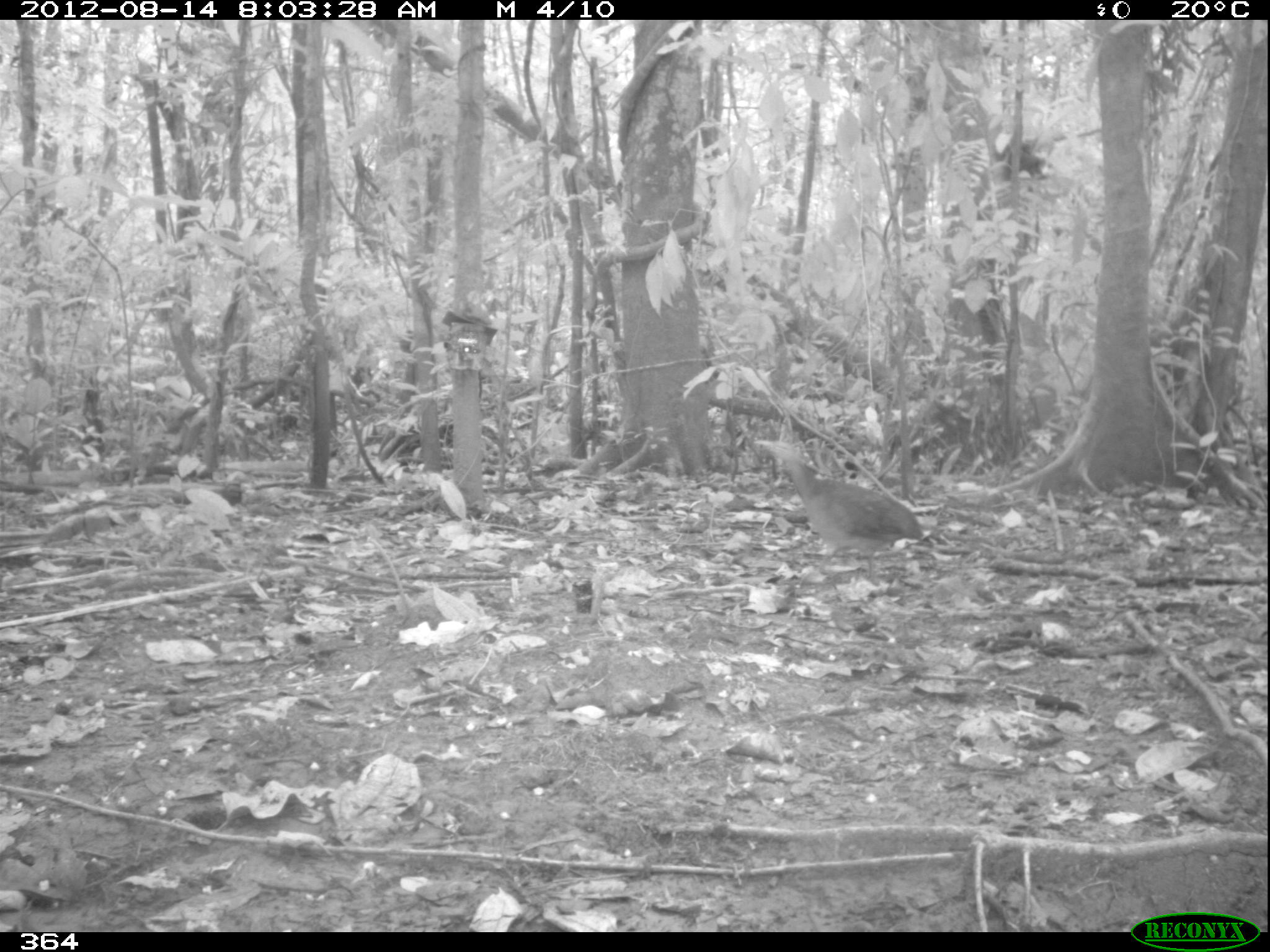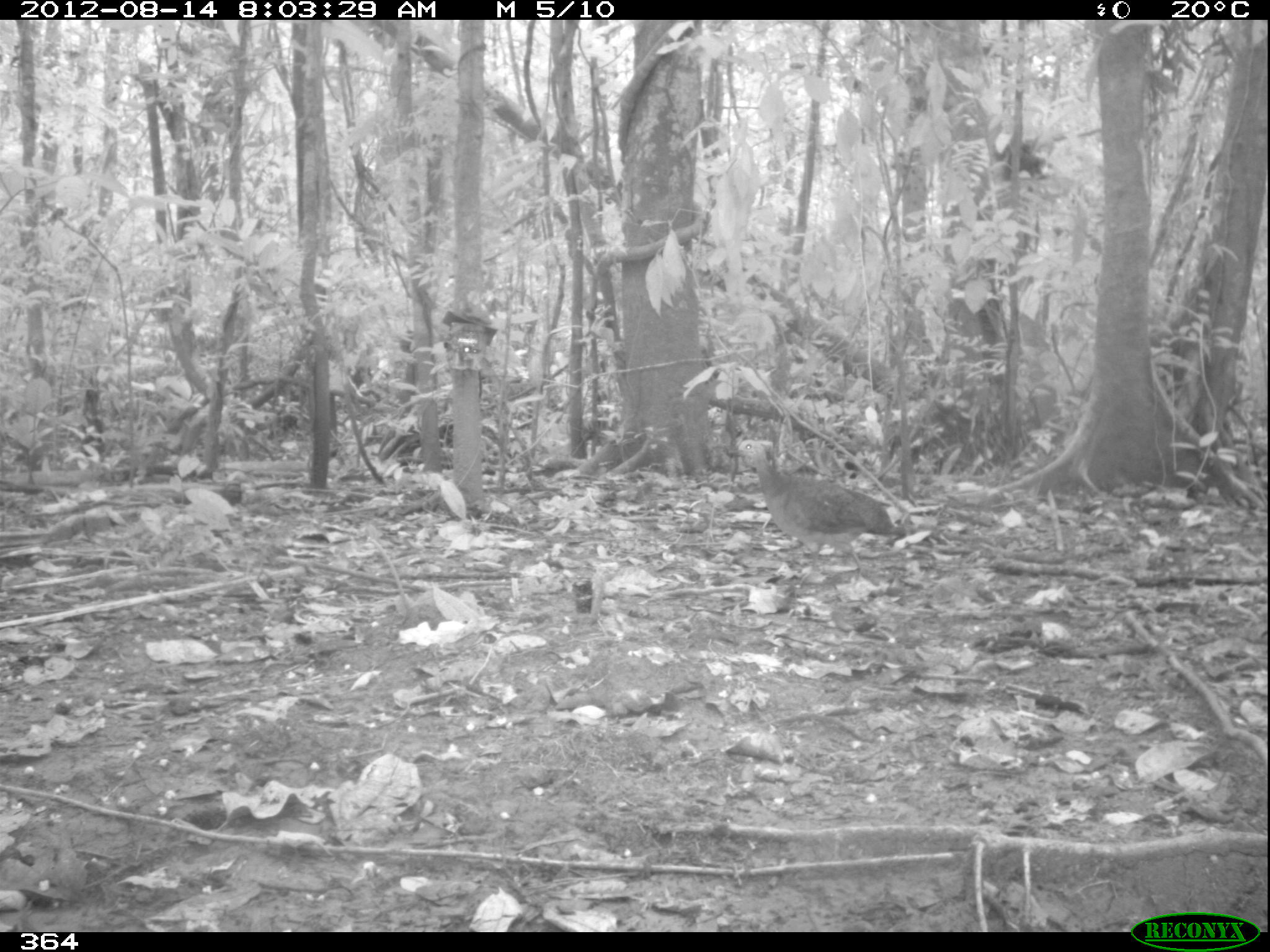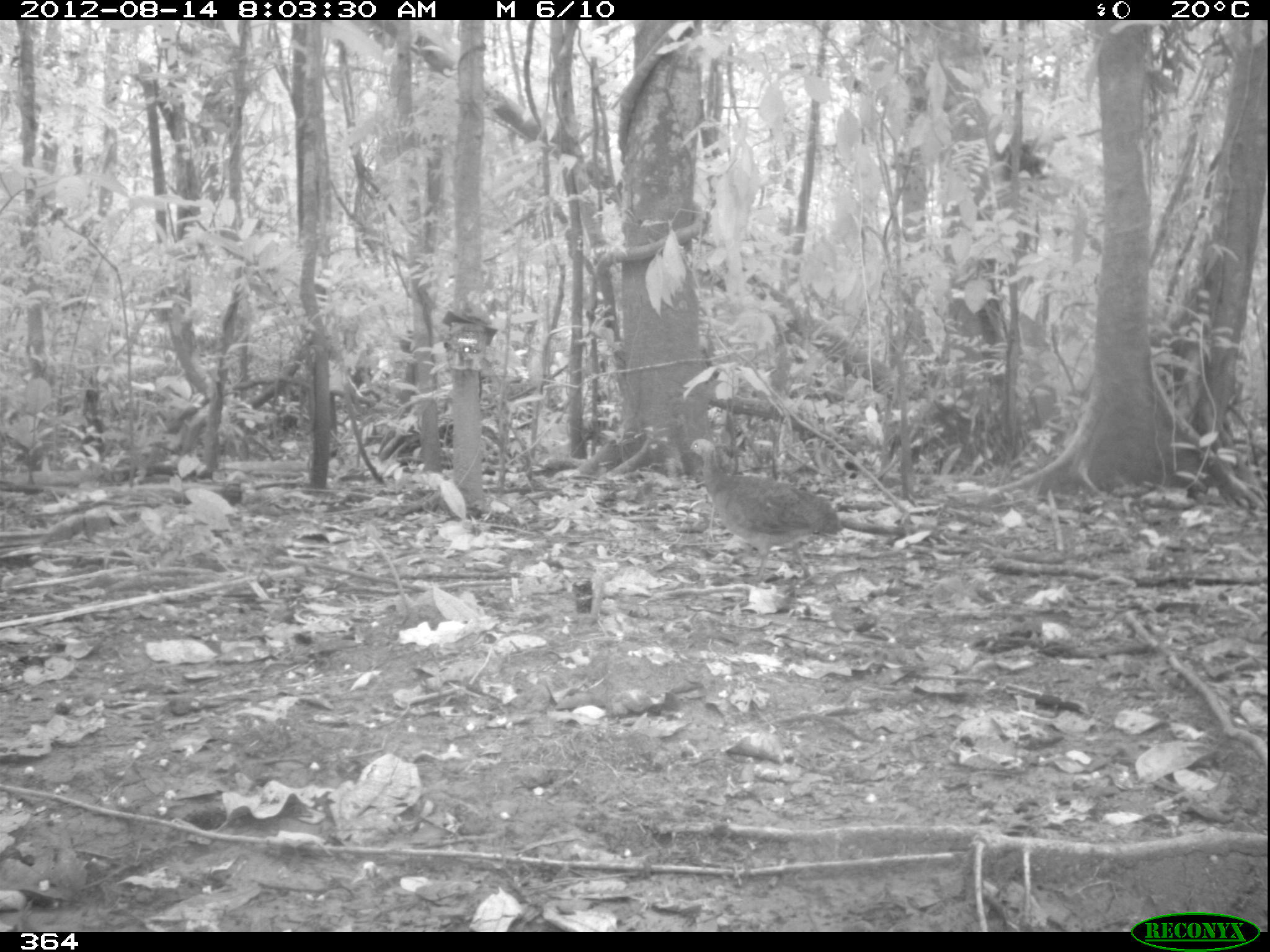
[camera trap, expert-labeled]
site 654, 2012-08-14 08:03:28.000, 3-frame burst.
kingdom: Animalia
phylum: Chordata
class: Aves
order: Galliformes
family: Phasianidae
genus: Alectoris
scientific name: Alectoris rufa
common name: red-legged partridge